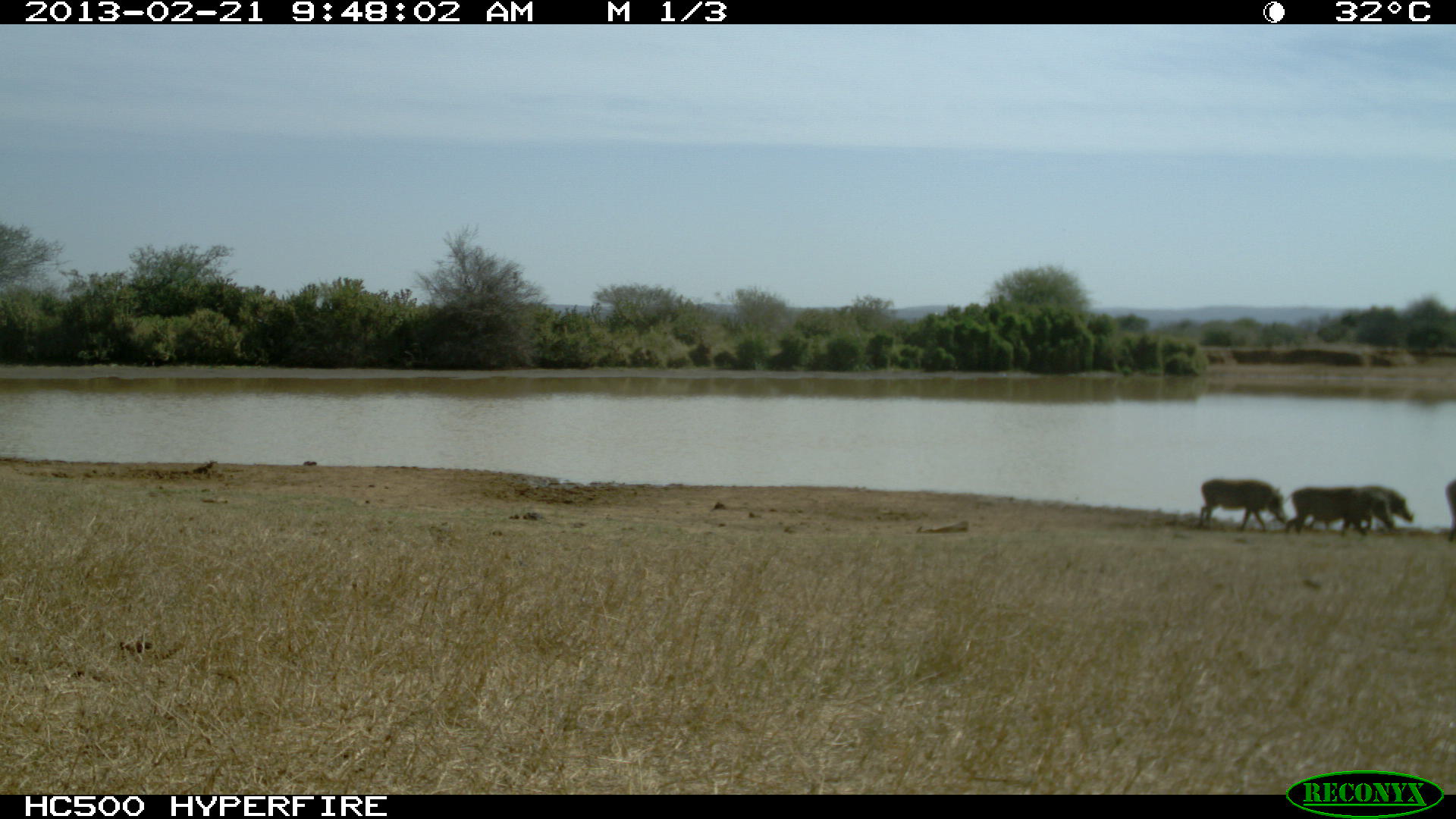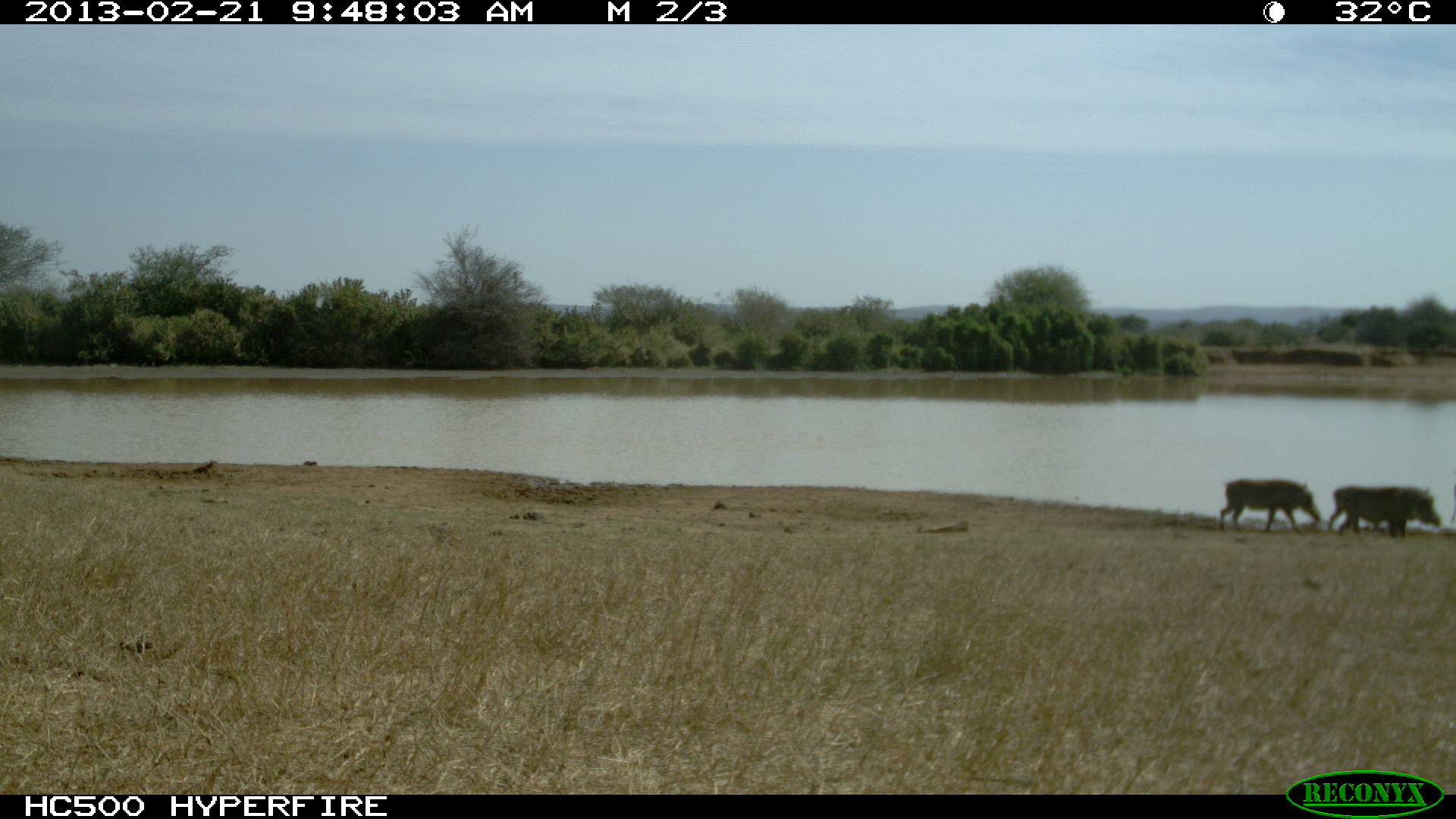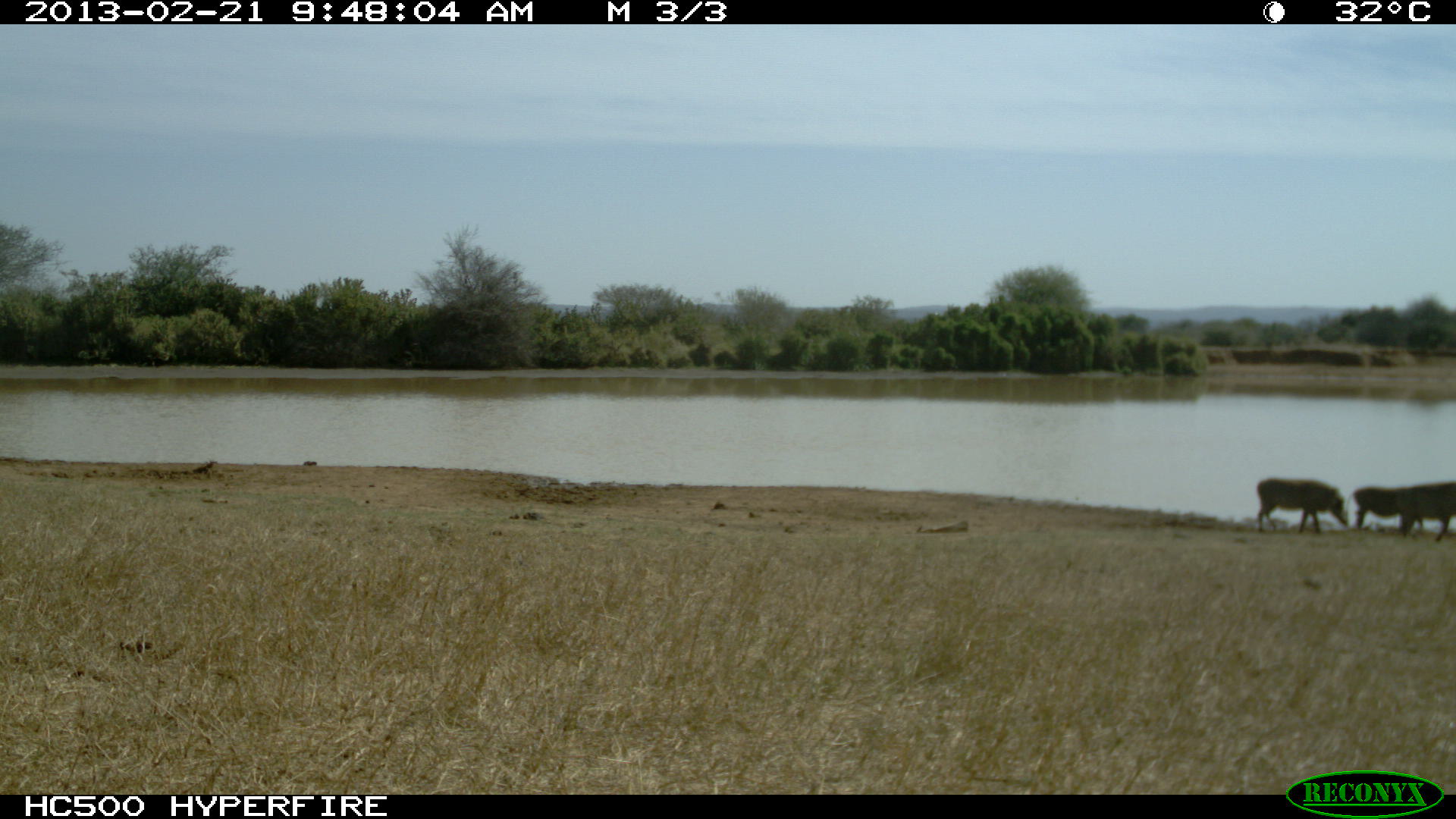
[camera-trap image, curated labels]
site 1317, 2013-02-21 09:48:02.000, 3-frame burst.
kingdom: Animalia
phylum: Chordata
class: Mammalia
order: Artiodactyla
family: Suidae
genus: Phacochoerus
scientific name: Phacochoerus africanus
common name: common warthog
Phacochoerus africanus (common warthog), count 4.